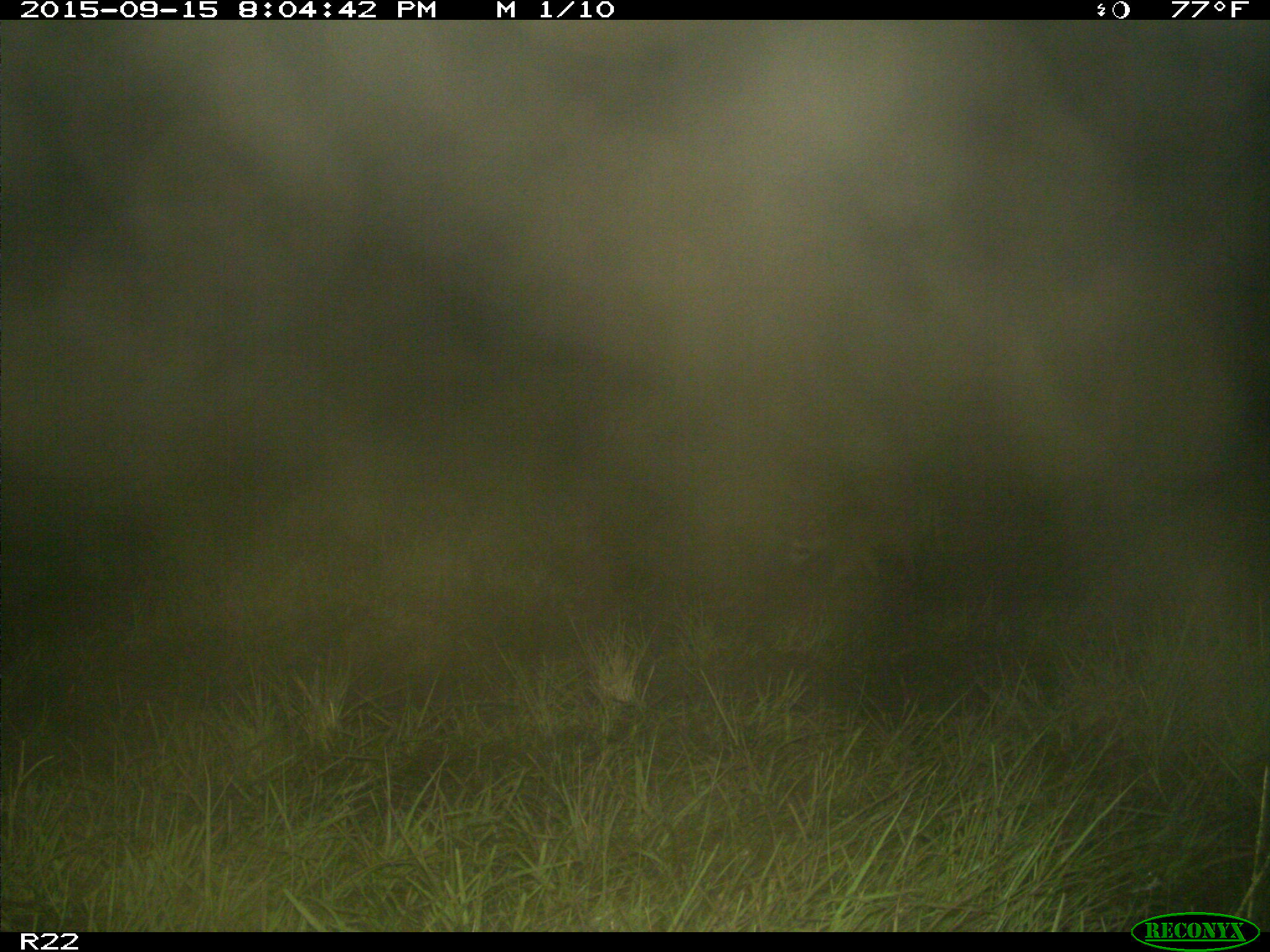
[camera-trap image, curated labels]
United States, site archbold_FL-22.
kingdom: Animalia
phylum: Chordata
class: Mammalia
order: Carnivora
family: Procyonidae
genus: Procyon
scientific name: Procyon lotor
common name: common raccoon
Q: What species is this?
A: Procyon lotor (common raccoon).